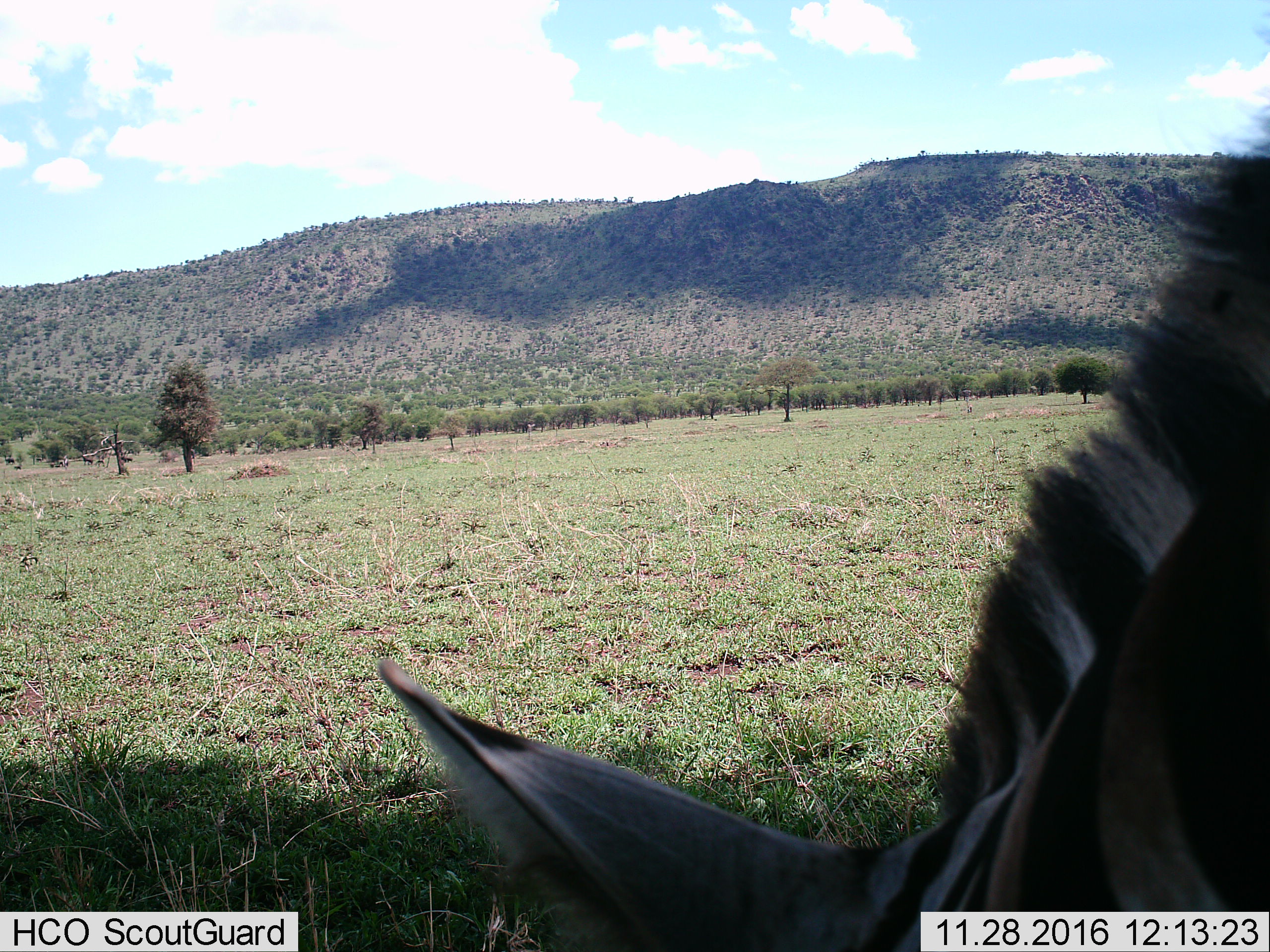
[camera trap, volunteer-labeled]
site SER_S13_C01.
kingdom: Animalia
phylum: Chordata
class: Mammalia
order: Perissodactyla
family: Equidae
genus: Equus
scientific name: Equus quagga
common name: plains zebra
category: zebraplains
Zebraplains (plains zebra) (Equus quagga), count 1. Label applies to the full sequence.